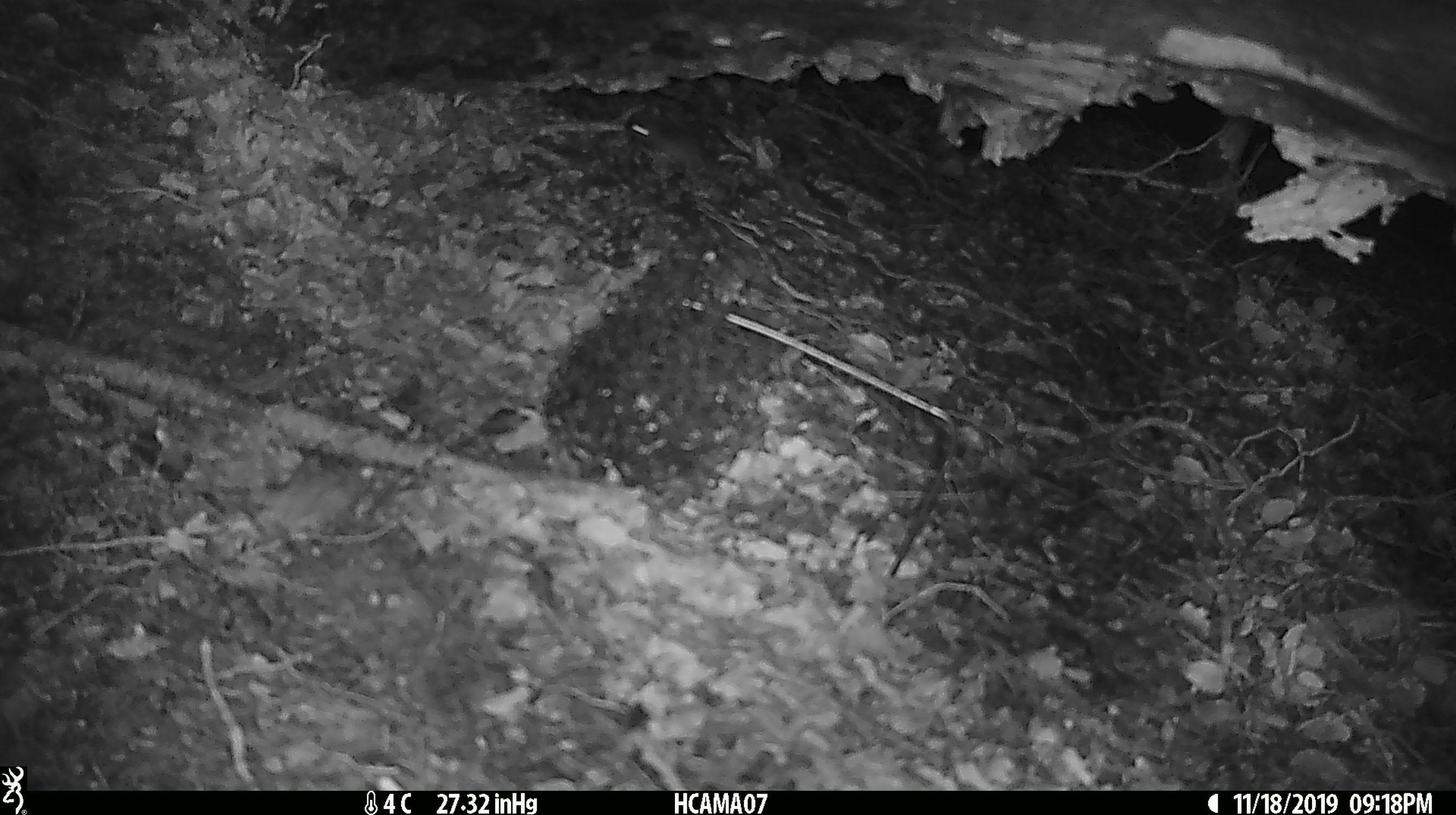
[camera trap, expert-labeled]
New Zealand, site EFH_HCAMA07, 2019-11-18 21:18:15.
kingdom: Animalia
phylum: Chordata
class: Mammalia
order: Rodentia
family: Muridae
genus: Mus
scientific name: Mus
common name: mouse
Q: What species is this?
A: Mouse (Mus).